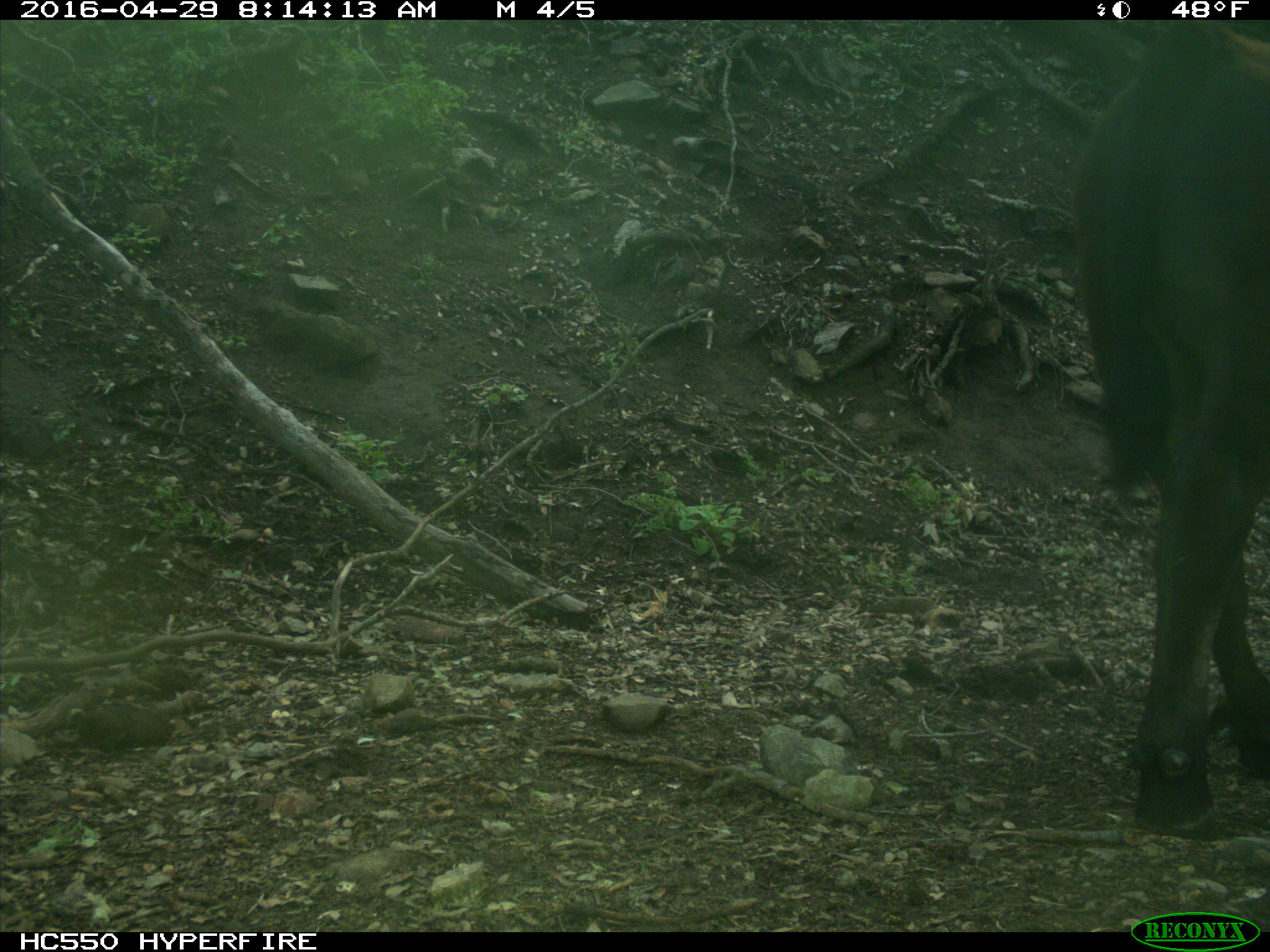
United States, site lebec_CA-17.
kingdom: Animalia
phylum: Chordata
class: Mammalia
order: Artiodactyla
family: Bovidae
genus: Bos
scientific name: Bos taurus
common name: domestic cow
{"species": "Bos taurus (domestic cow)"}